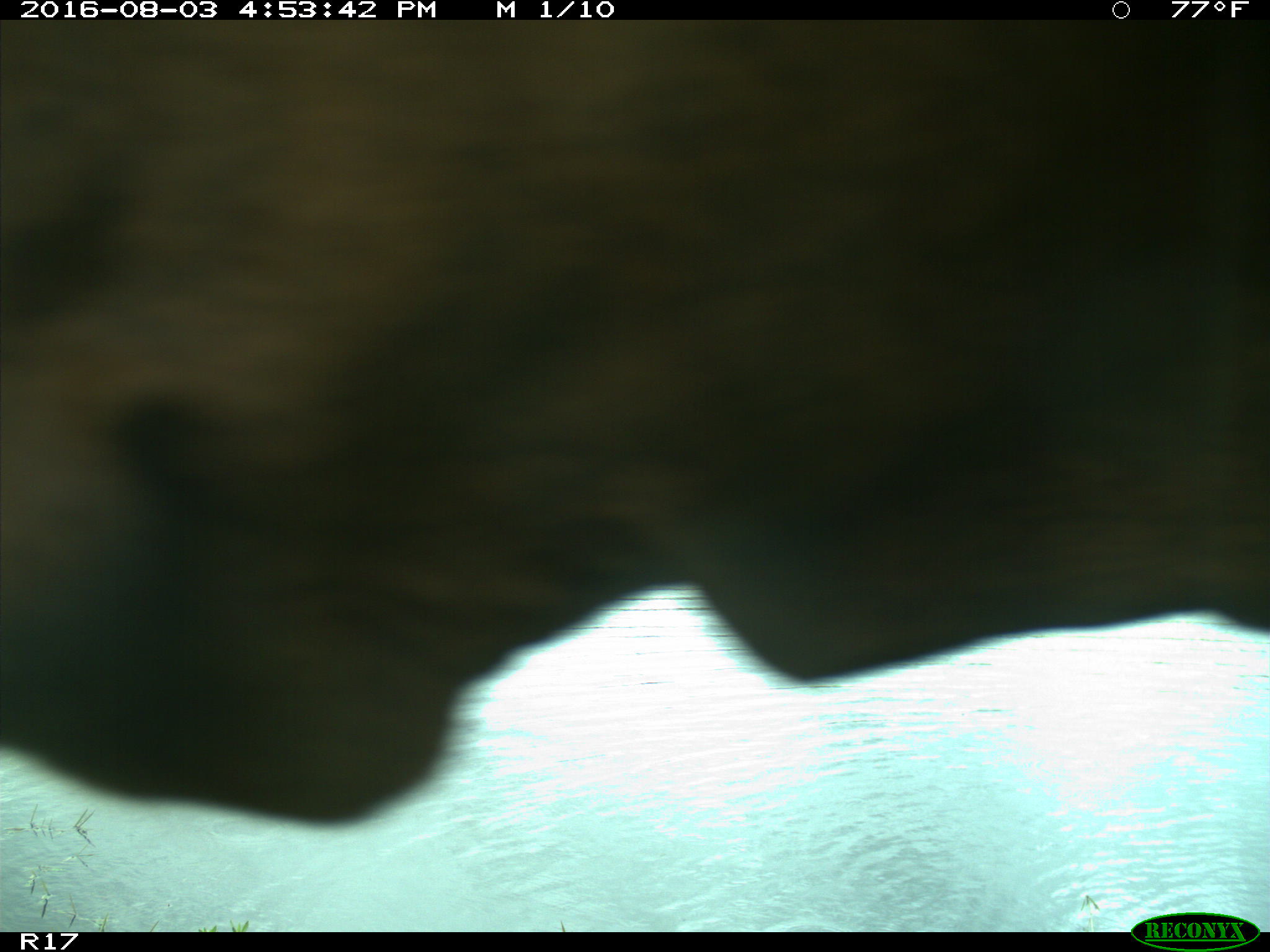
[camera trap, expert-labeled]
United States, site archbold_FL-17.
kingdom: Animalia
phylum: Chordata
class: Mammalia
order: Artiodactyla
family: Bovidae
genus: Bos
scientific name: Bos taurus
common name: domestic cow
Bos taurus (domestic cow).